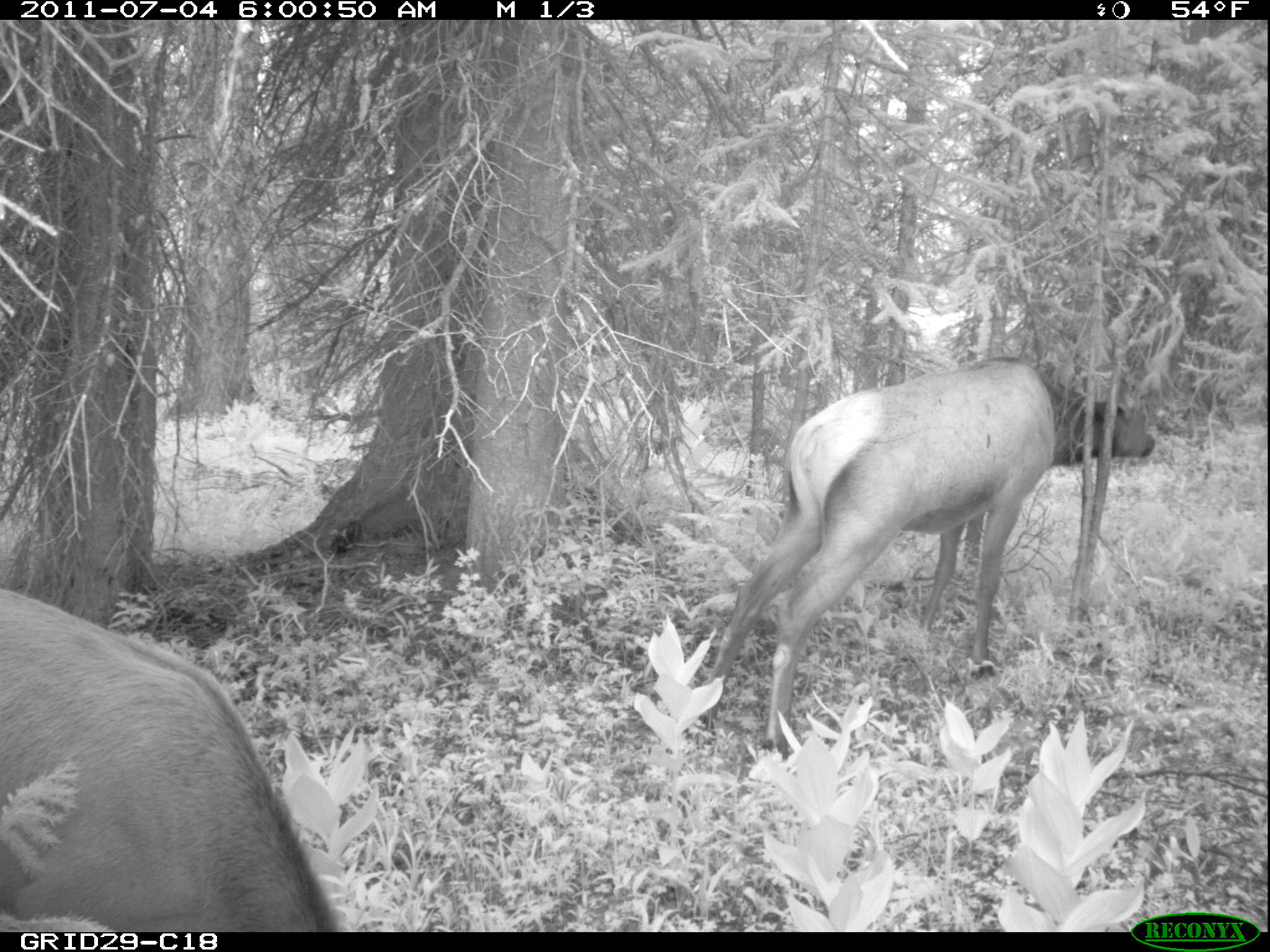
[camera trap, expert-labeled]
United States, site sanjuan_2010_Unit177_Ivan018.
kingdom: Animalia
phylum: Chordata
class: Mammalia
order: Artiodactyla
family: Cervidae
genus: Cervus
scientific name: Cervus elaphus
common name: red deer